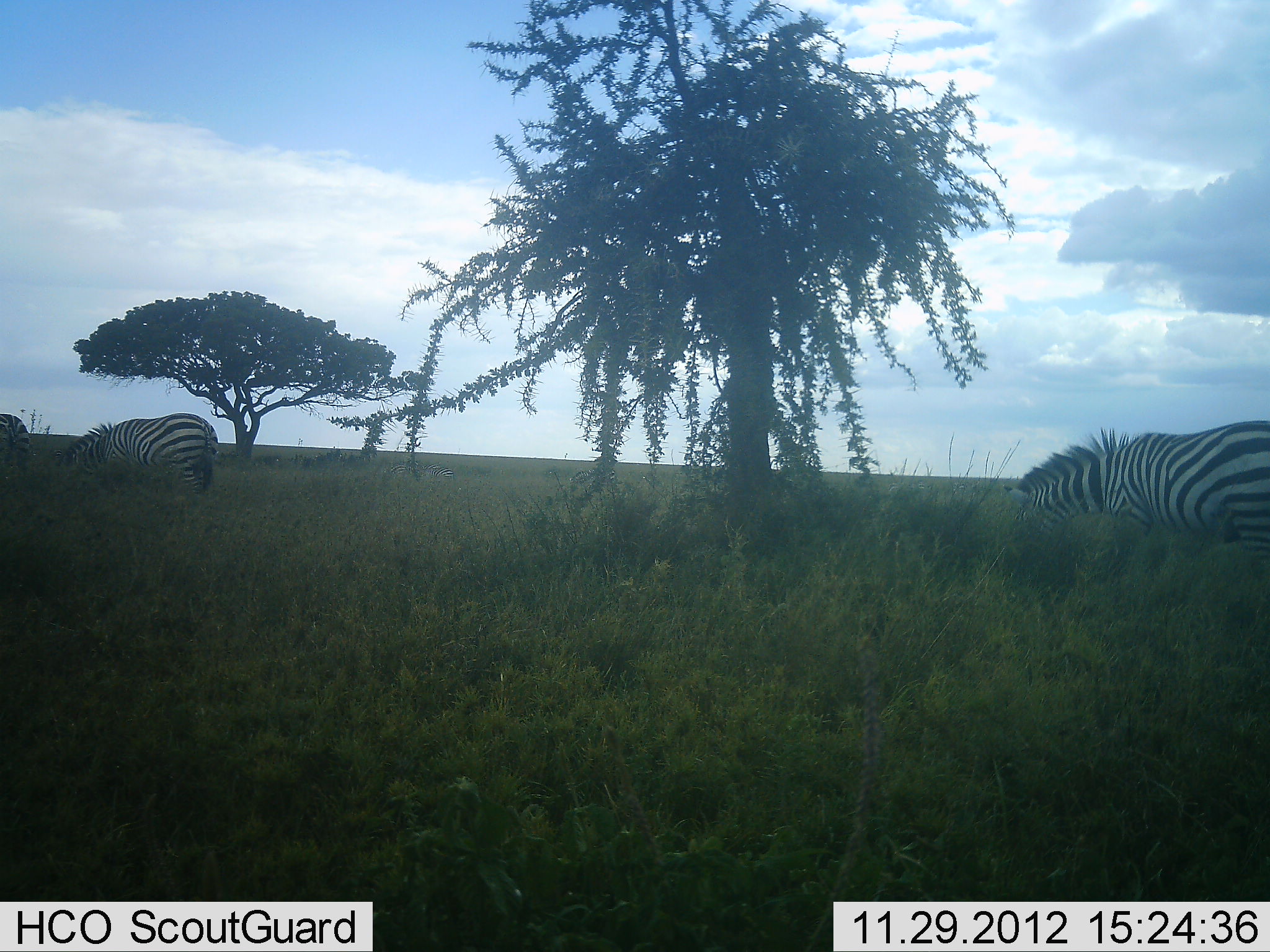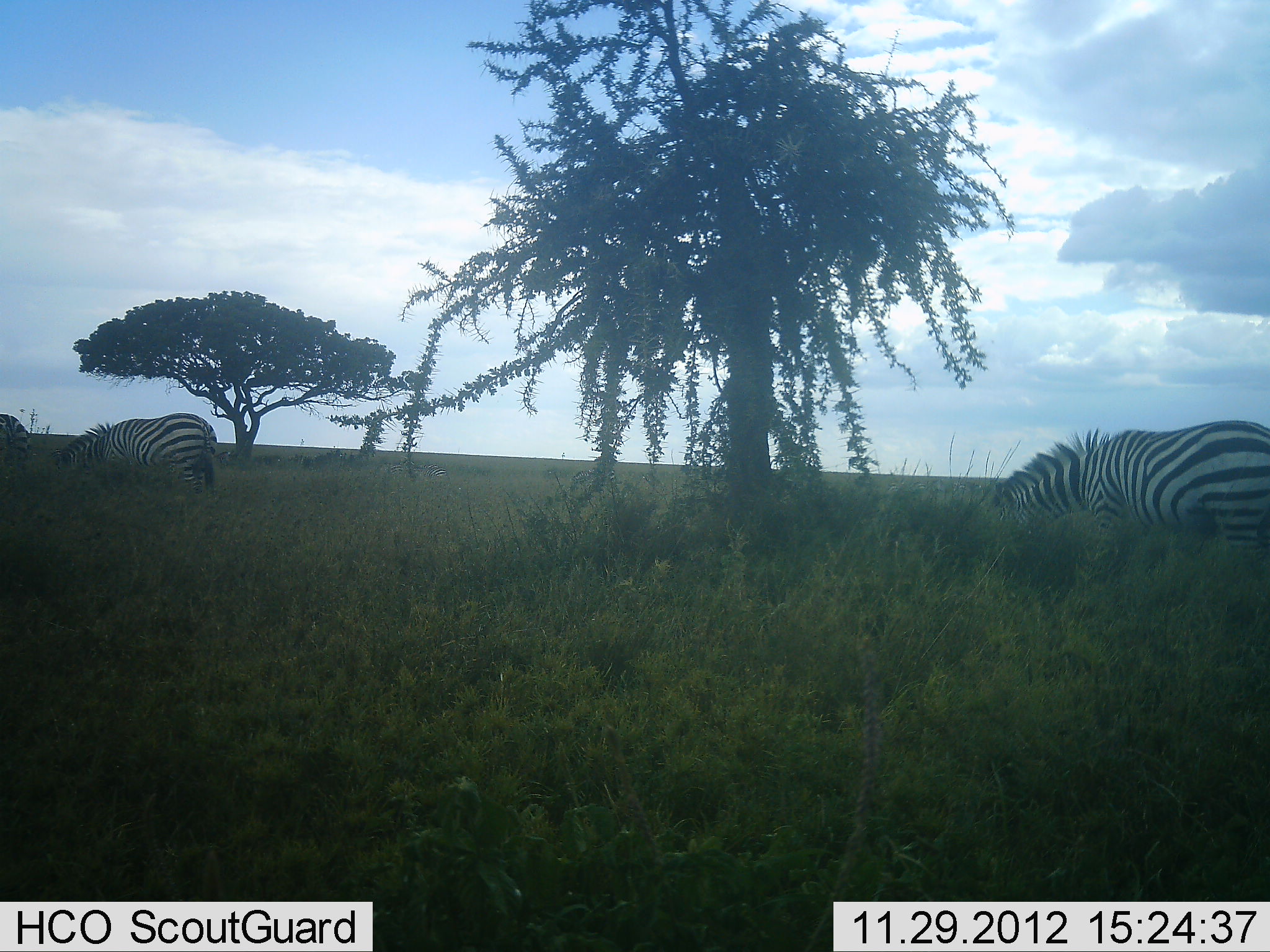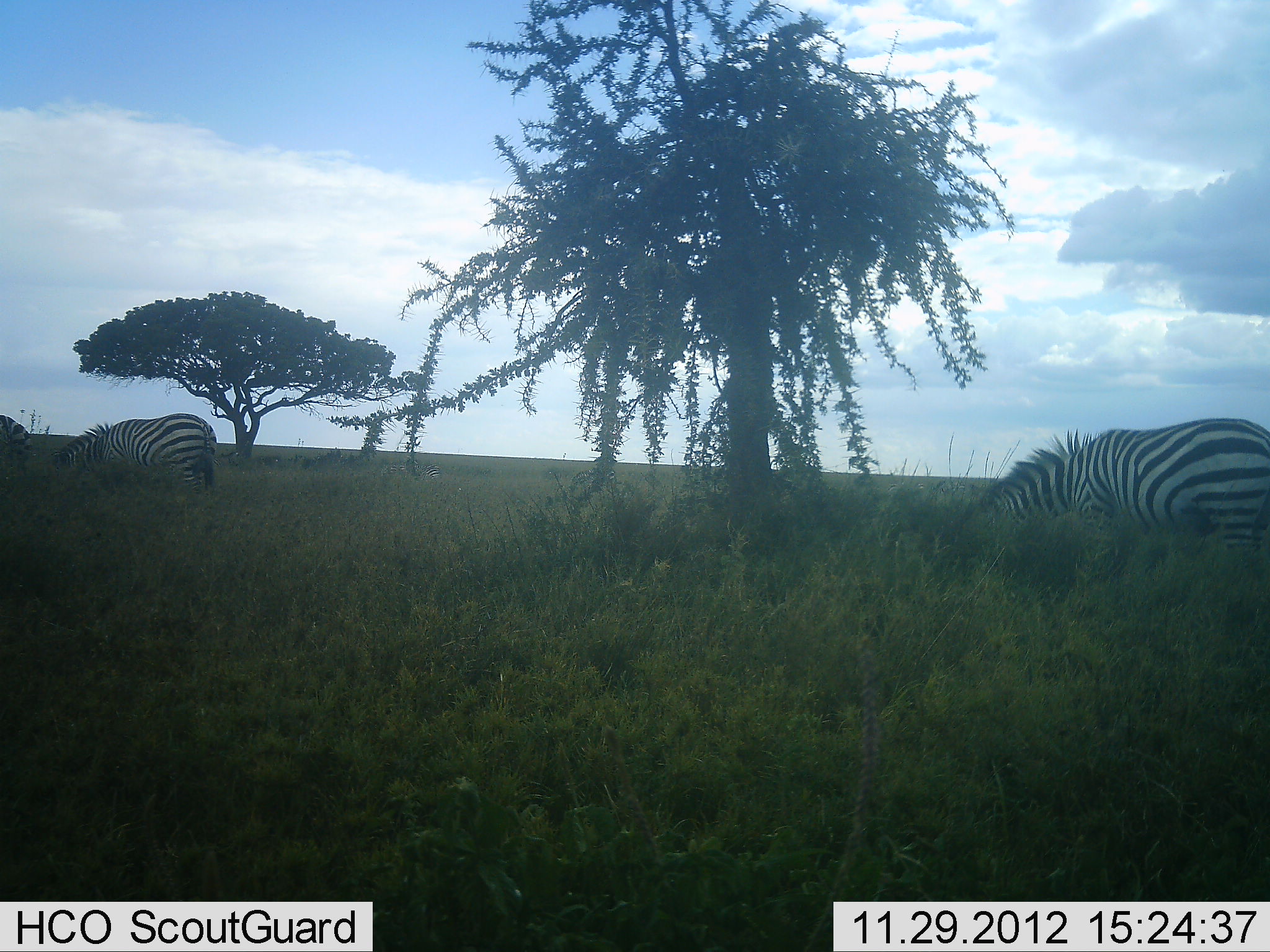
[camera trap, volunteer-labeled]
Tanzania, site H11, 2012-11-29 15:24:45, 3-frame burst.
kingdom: Animalia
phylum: Chordata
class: Mammalia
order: Perissodactyla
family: Equidae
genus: Equus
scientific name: Equus quagga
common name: plains zebra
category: zebra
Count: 3.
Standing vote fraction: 10%.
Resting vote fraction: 0%.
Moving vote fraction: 0%.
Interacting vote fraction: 0%.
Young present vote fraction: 0%.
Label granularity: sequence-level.